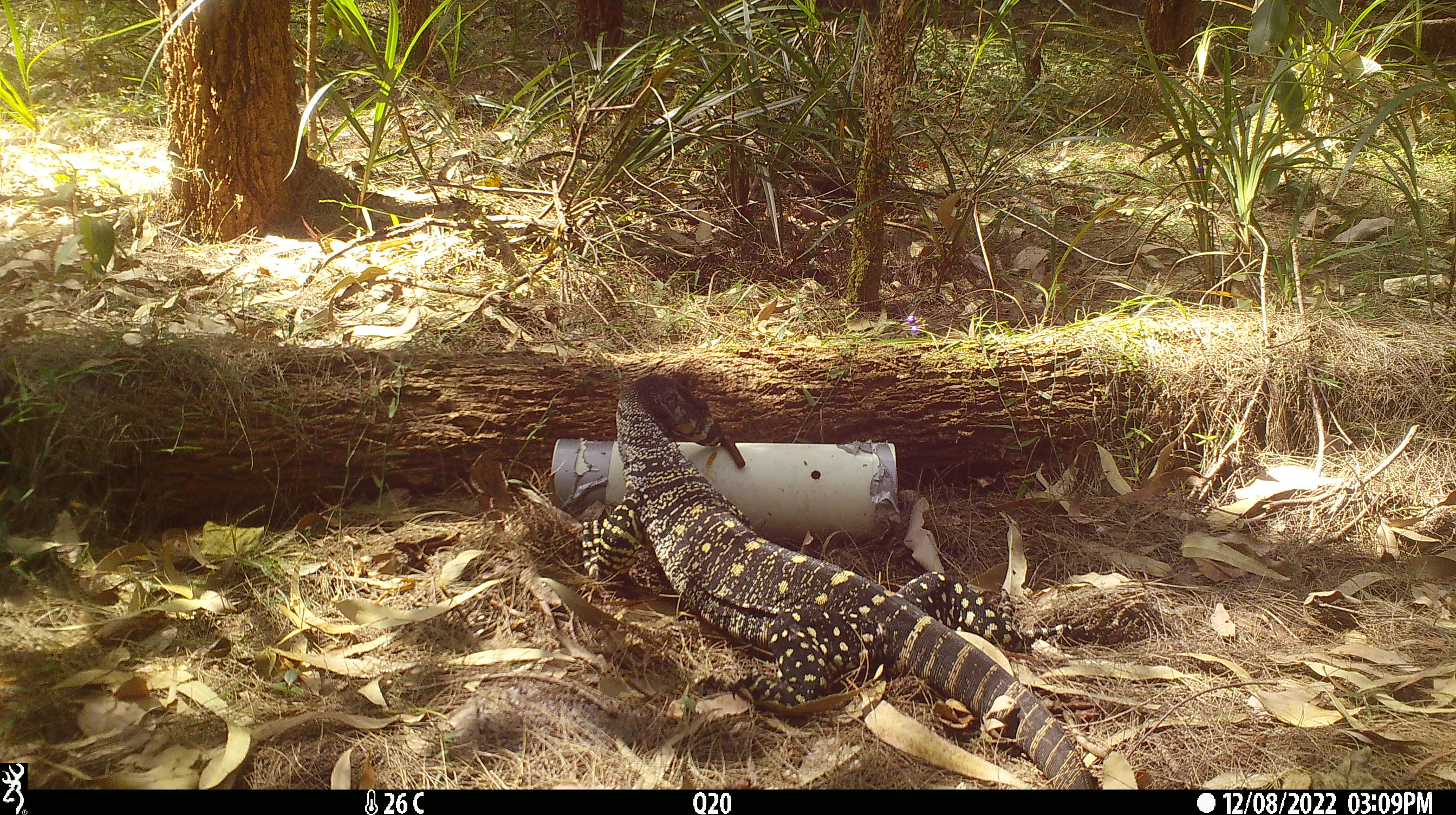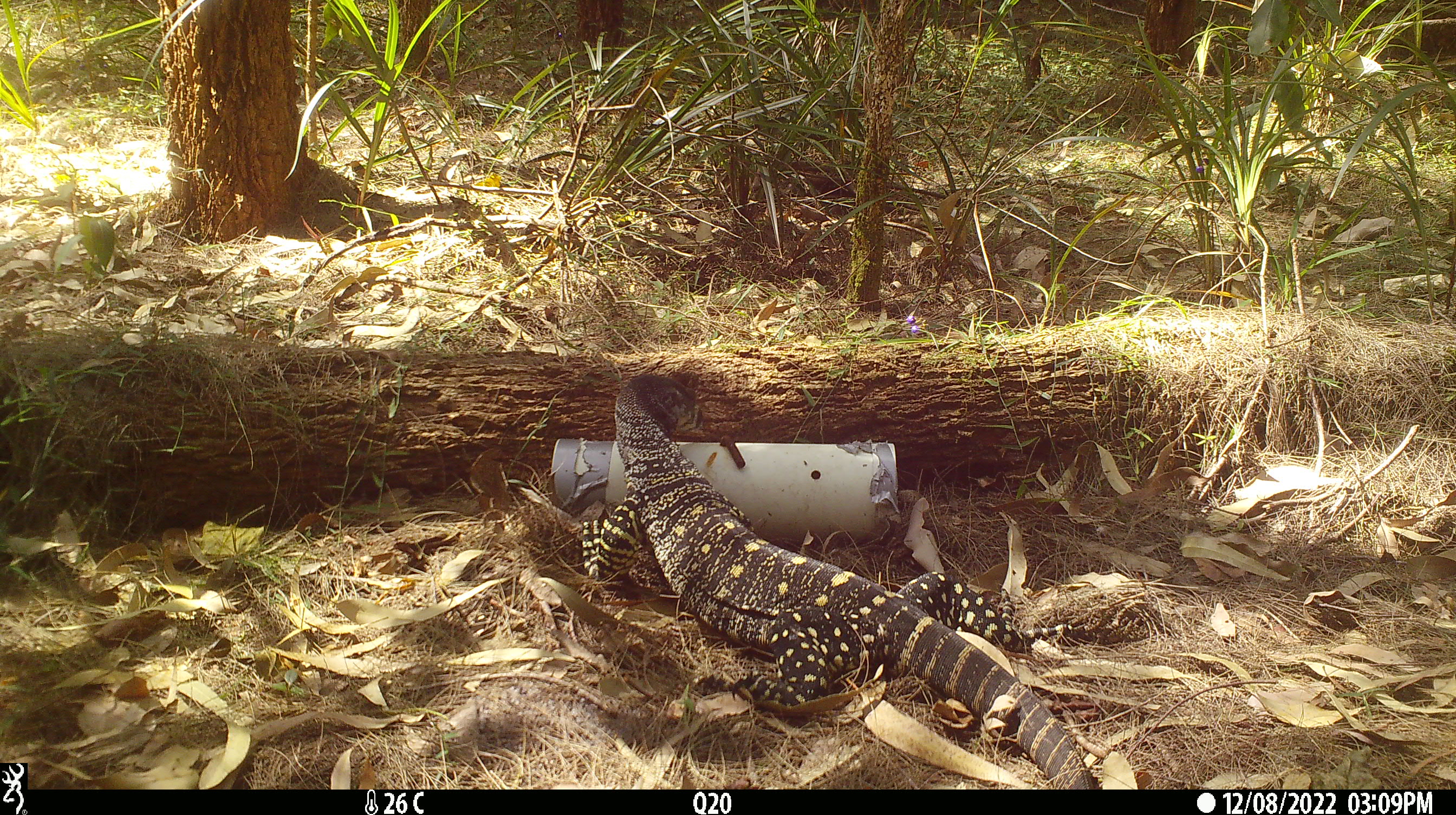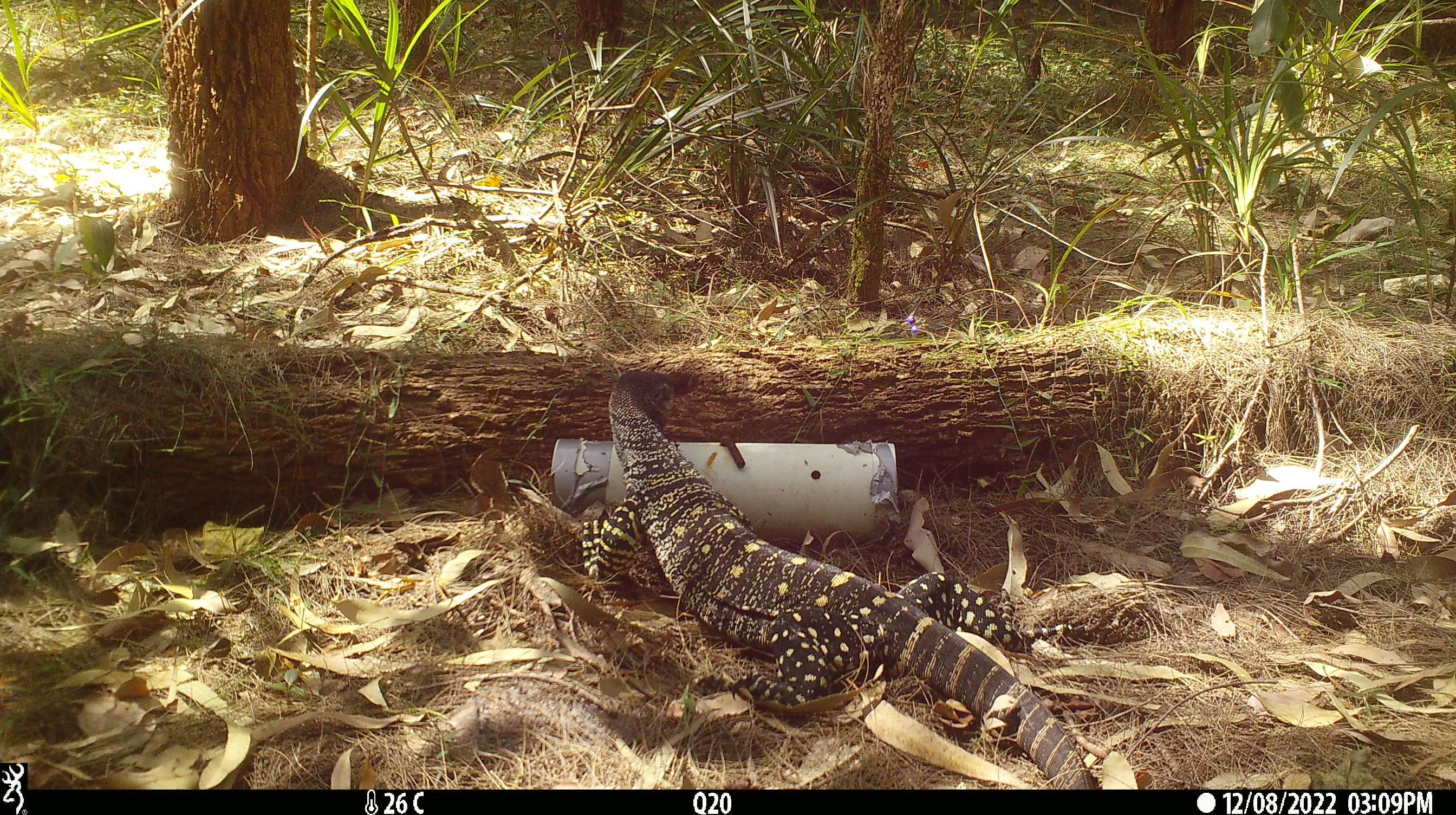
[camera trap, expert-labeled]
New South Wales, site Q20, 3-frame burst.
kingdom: Animalia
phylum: Chordata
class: Reptilia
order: Squamata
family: Varanidae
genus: Varanus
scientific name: Varanus varius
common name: lace monitor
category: goanna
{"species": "goanna (lace monitor) (Varanus varius)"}